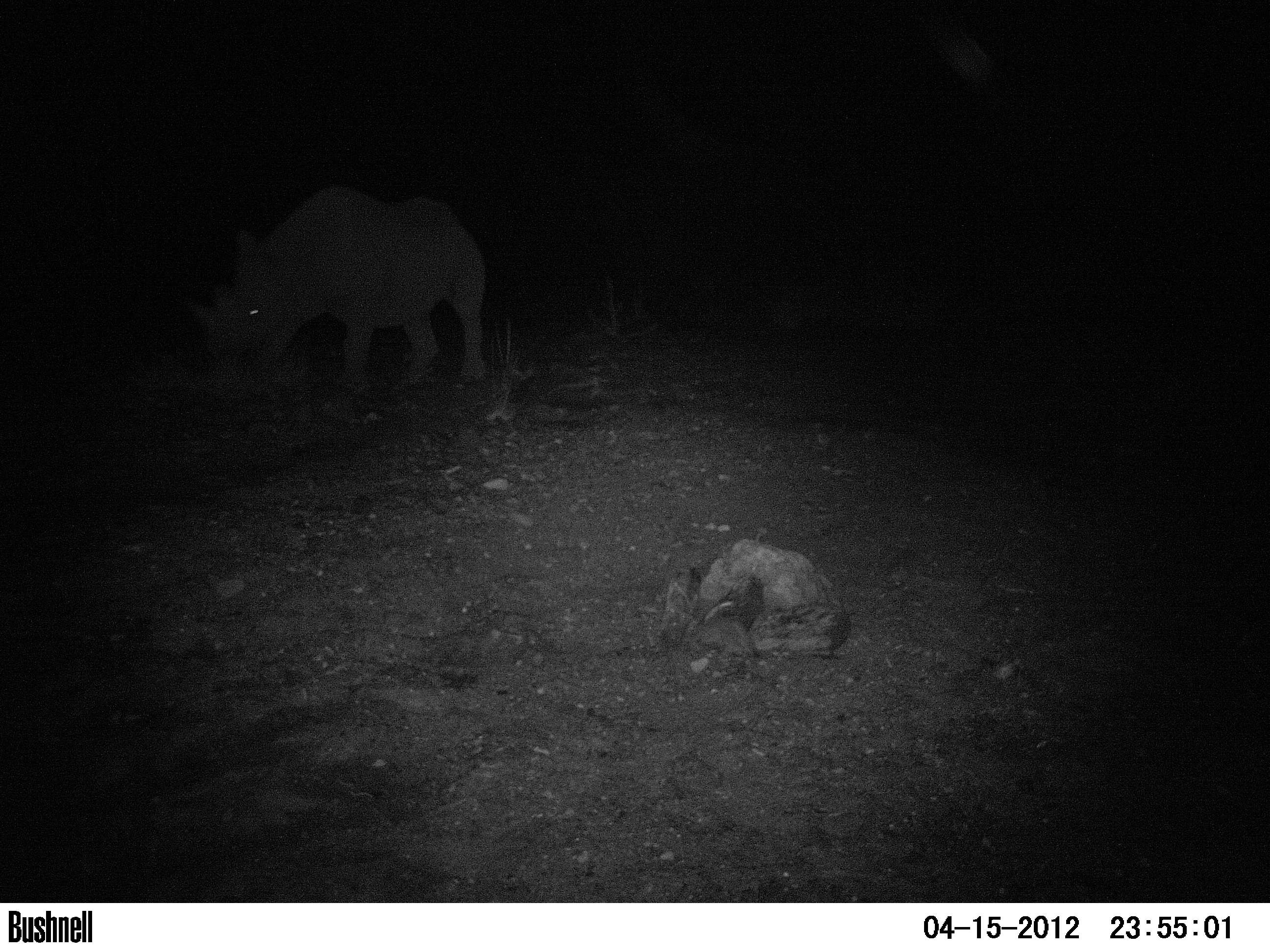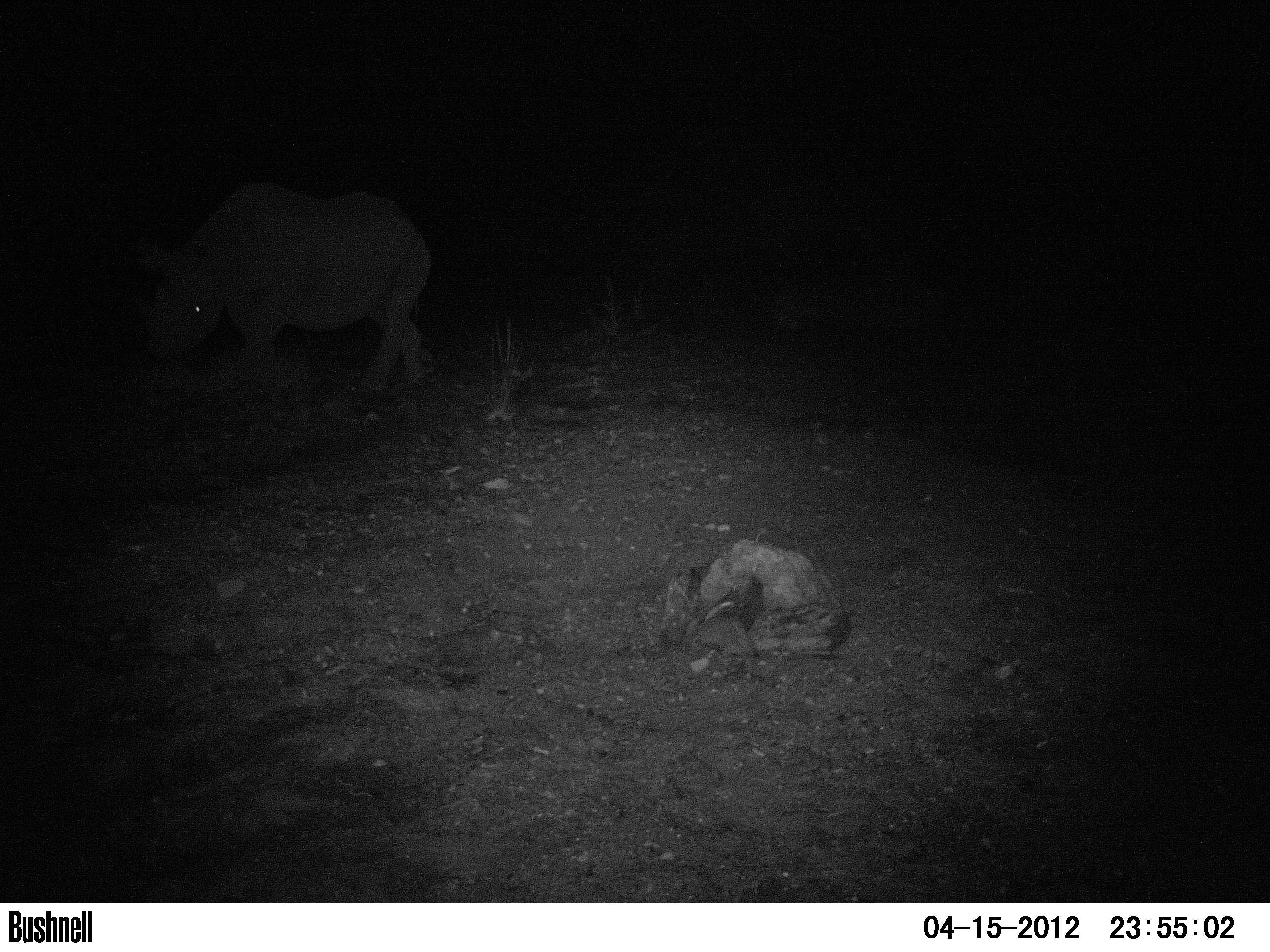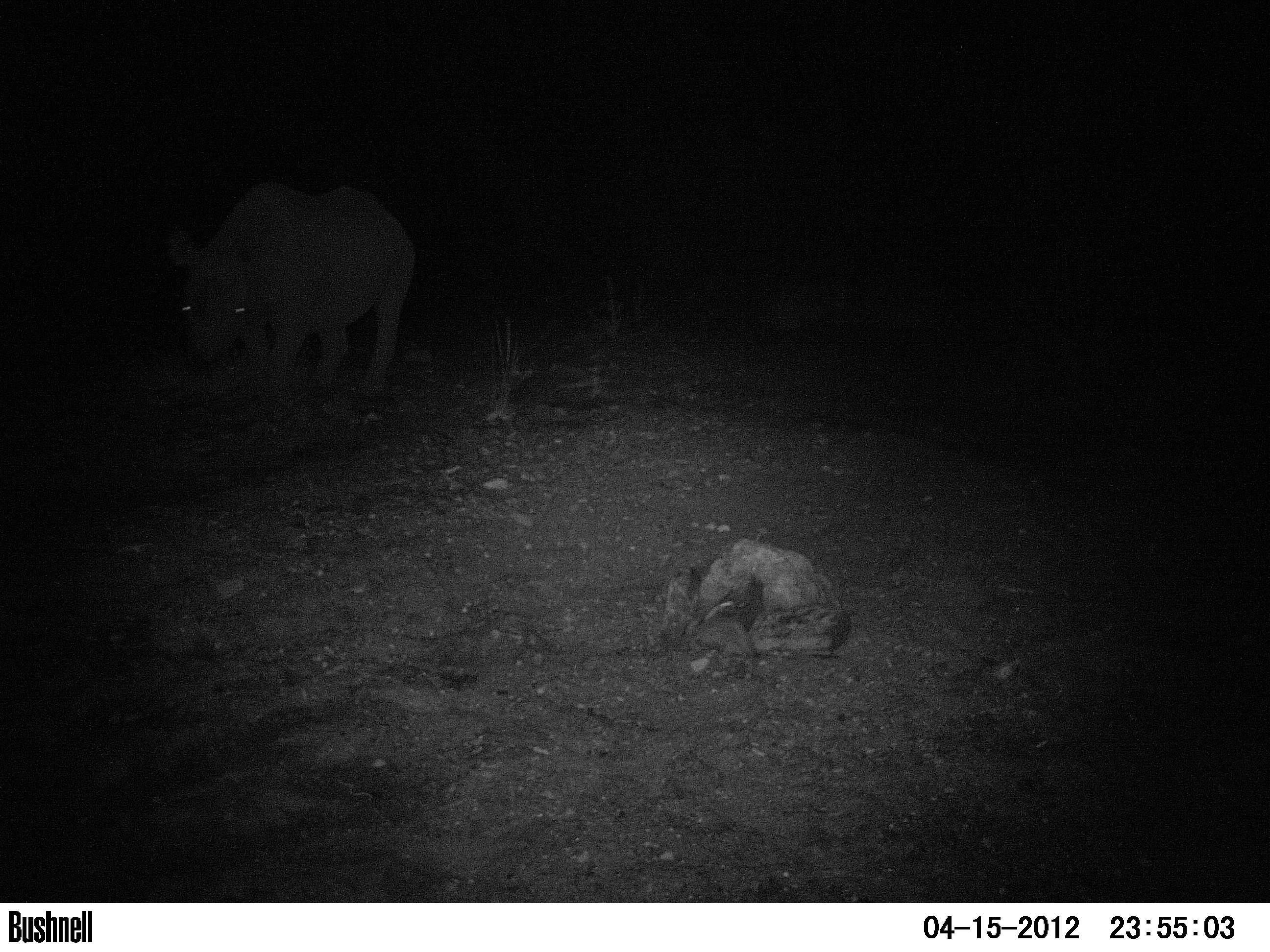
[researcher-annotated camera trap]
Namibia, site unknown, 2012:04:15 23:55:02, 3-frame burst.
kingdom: Animalia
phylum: Chordata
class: Mammalia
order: Perissodactyla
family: Rhinocerotidae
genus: Diceros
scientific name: Diceros bicornis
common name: black rhinoceros